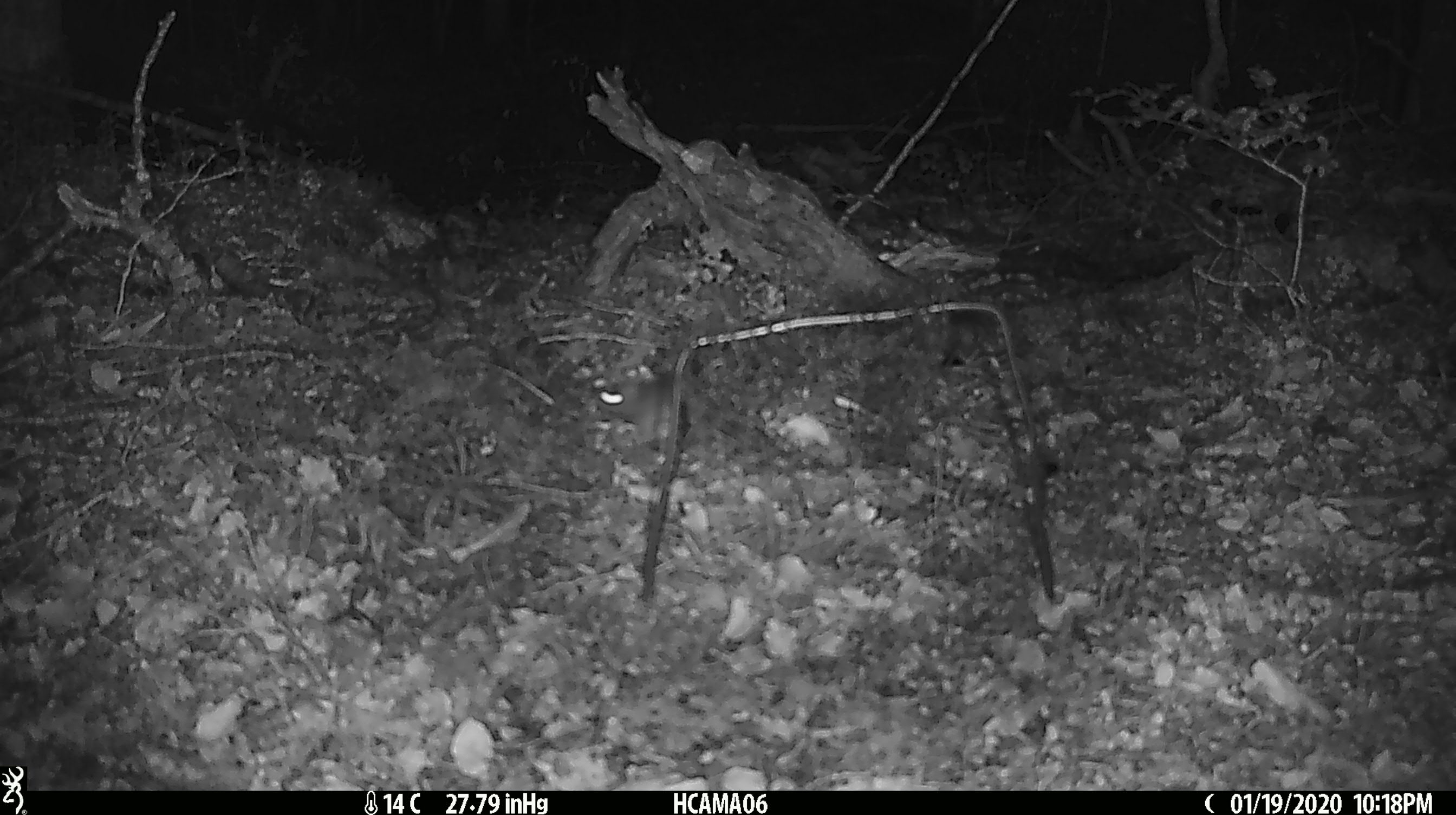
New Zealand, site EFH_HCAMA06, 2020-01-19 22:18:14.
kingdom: Animalia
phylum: Chordata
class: Mammalia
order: Rodentia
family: Muridae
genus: Mus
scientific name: Mus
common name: mouse